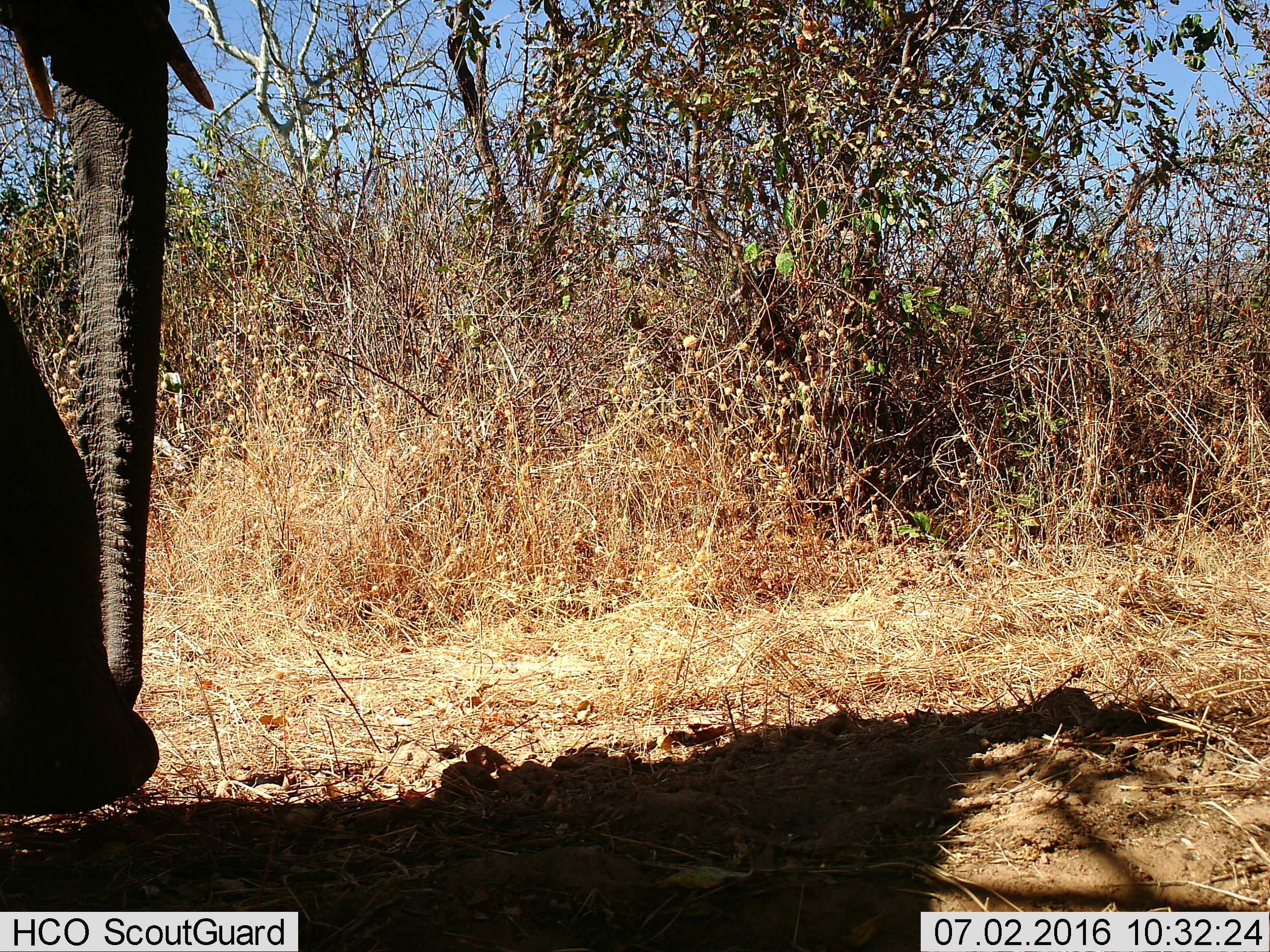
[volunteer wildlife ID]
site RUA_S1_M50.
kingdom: Animalia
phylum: Chordata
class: Mammalia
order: Proboscidea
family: Elephantidae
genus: Loxodonta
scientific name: Loxodonta africana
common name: african bush elephant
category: elephant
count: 1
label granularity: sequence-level